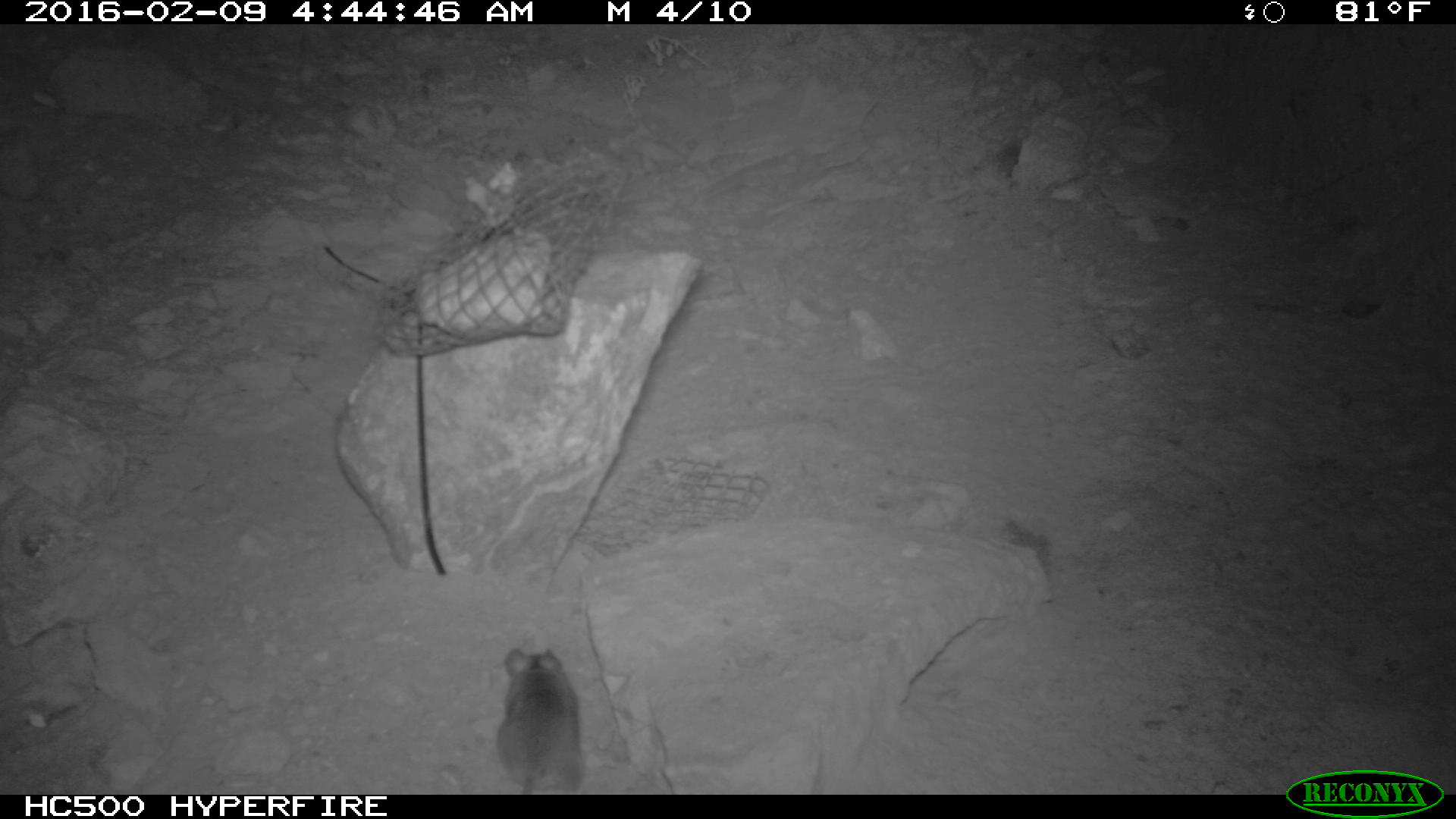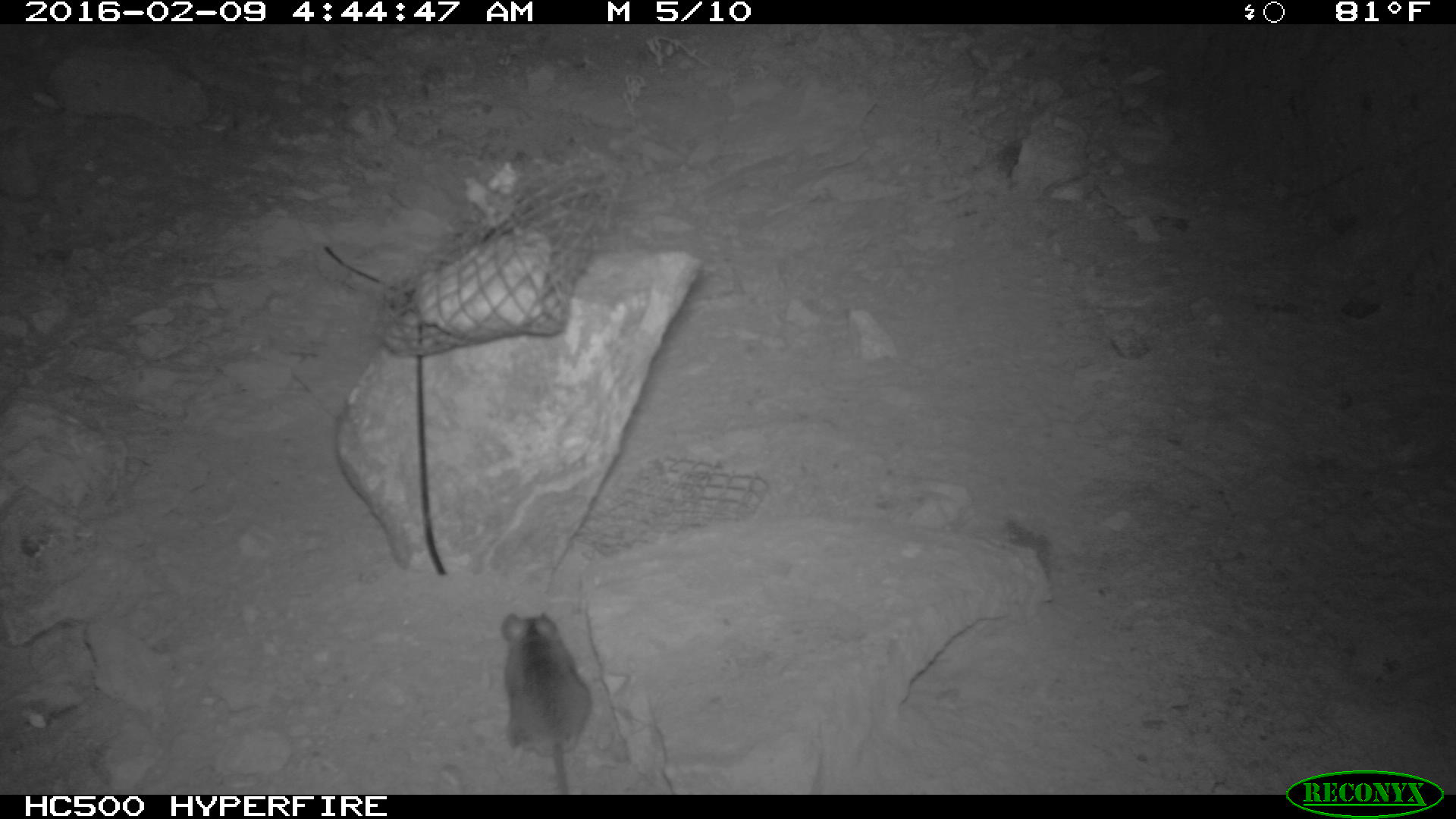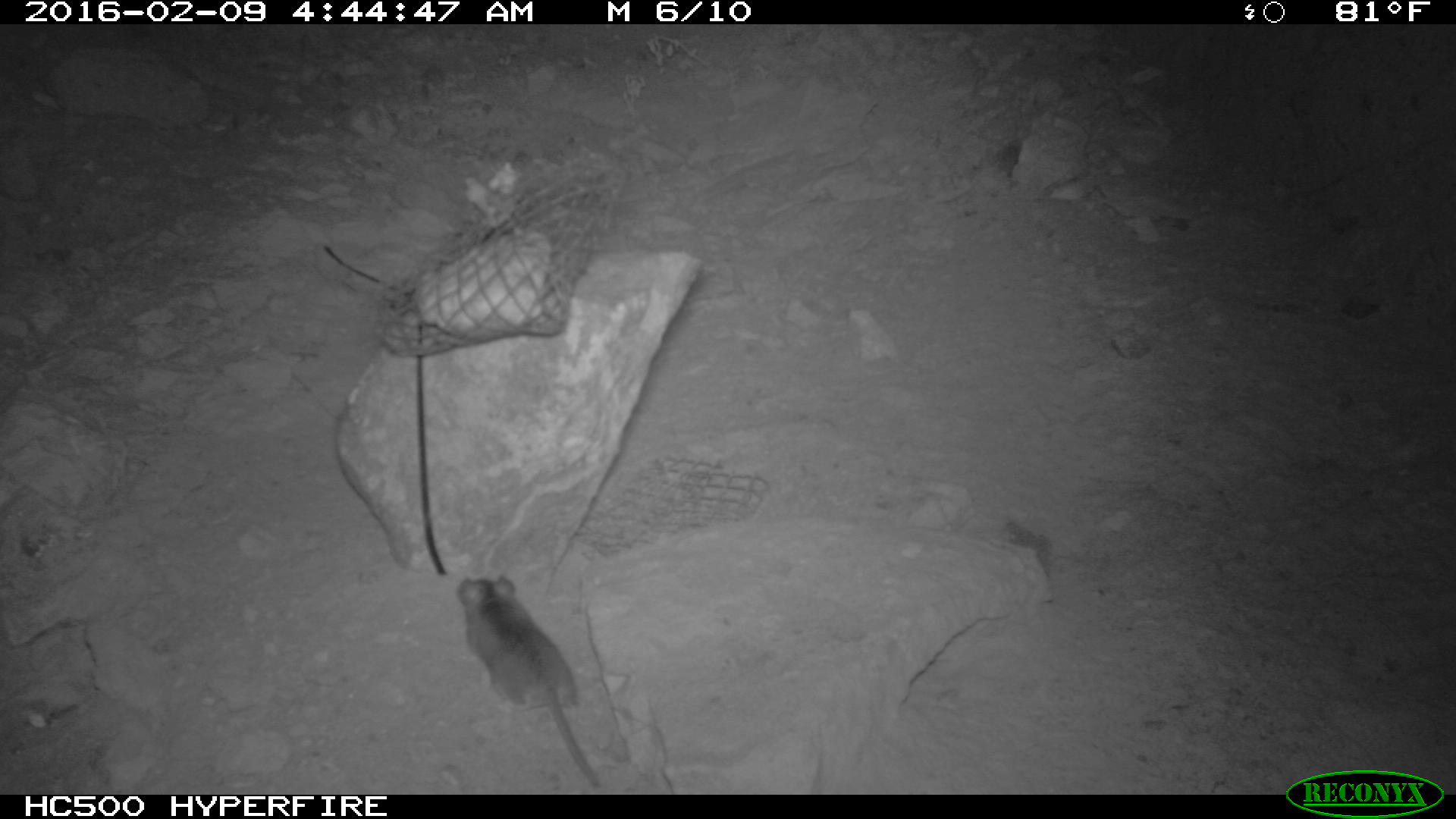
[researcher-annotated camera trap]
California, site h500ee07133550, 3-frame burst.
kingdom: Animalia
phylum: Chordata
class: Mammalia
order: Rodentia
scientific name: Rodentia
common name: rodent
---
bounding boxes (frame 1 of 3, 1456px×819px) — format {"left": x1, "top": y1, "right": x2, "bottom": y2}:
rodent: {"left": 499, "top": 647, "right": 585, "bottom": 792}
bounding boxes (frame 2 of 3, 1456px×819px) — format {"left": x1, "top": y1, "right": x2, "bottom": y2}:
rodent: {"left": 500, "top": 612, "right": 592, "bottom": 794}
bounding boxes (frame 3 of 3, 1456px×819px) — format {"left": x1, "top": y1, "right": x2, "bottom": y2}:
rodent: {"left": 453, "top": 575, "right": 597, "bottom": 789}